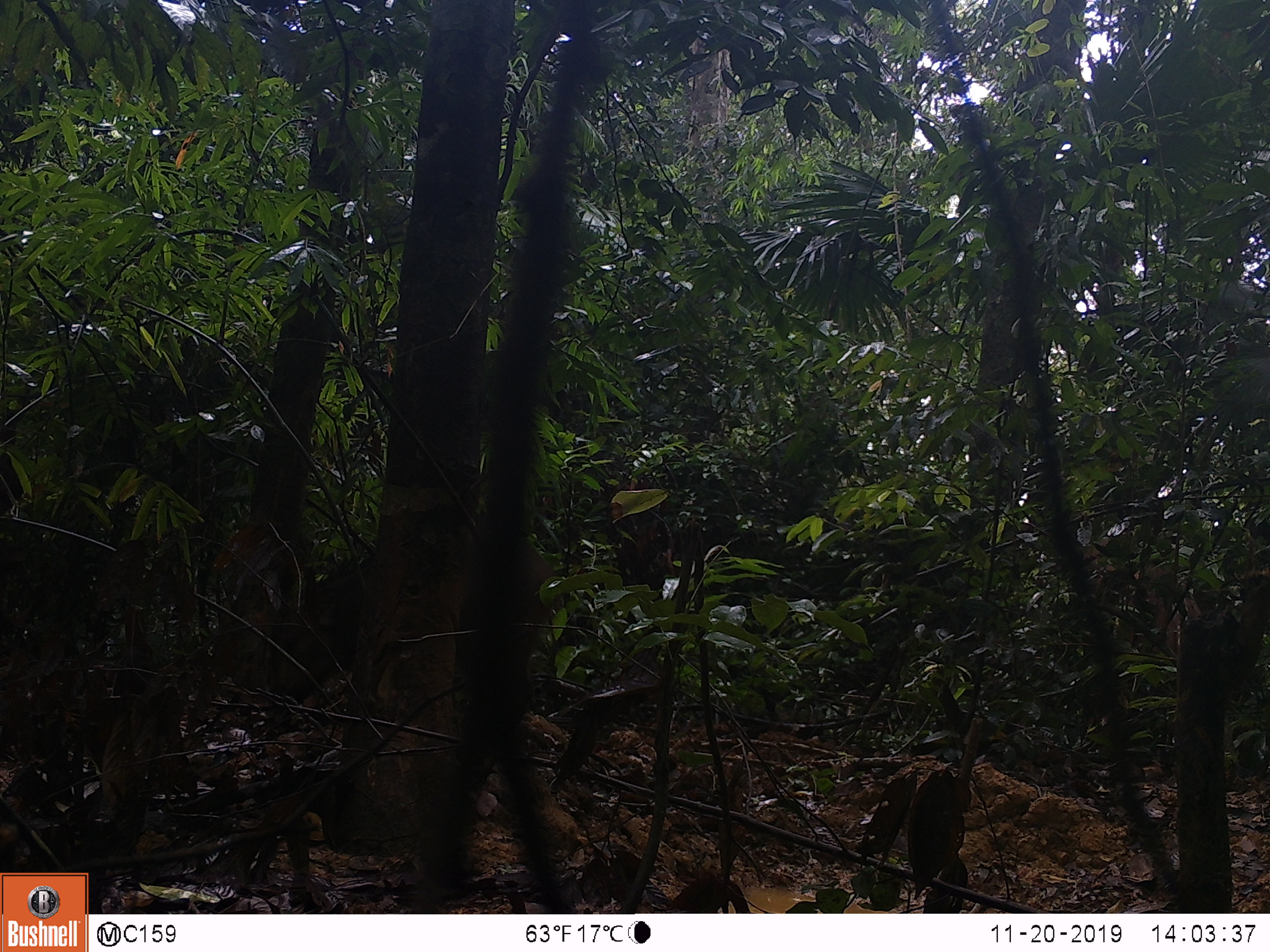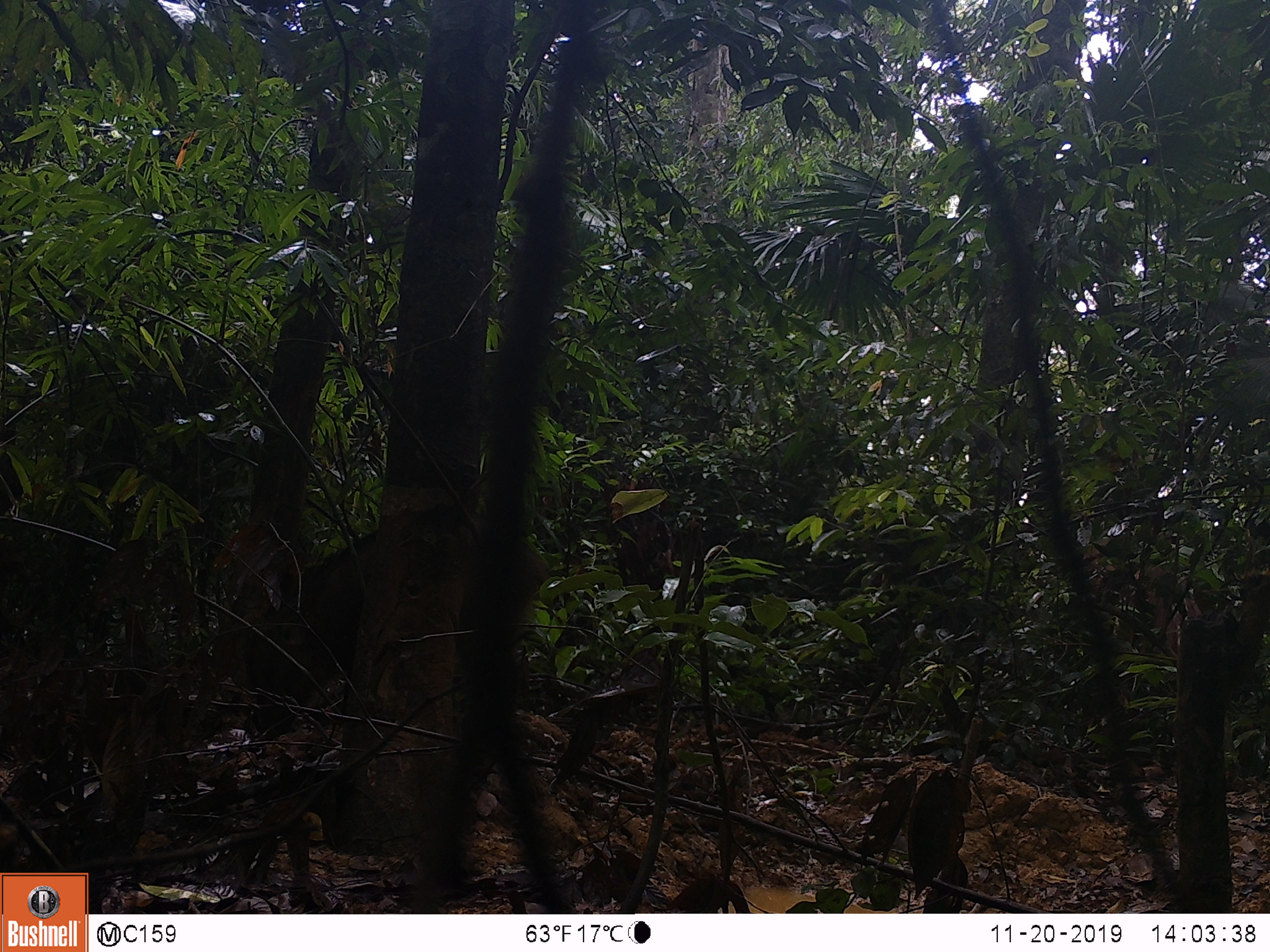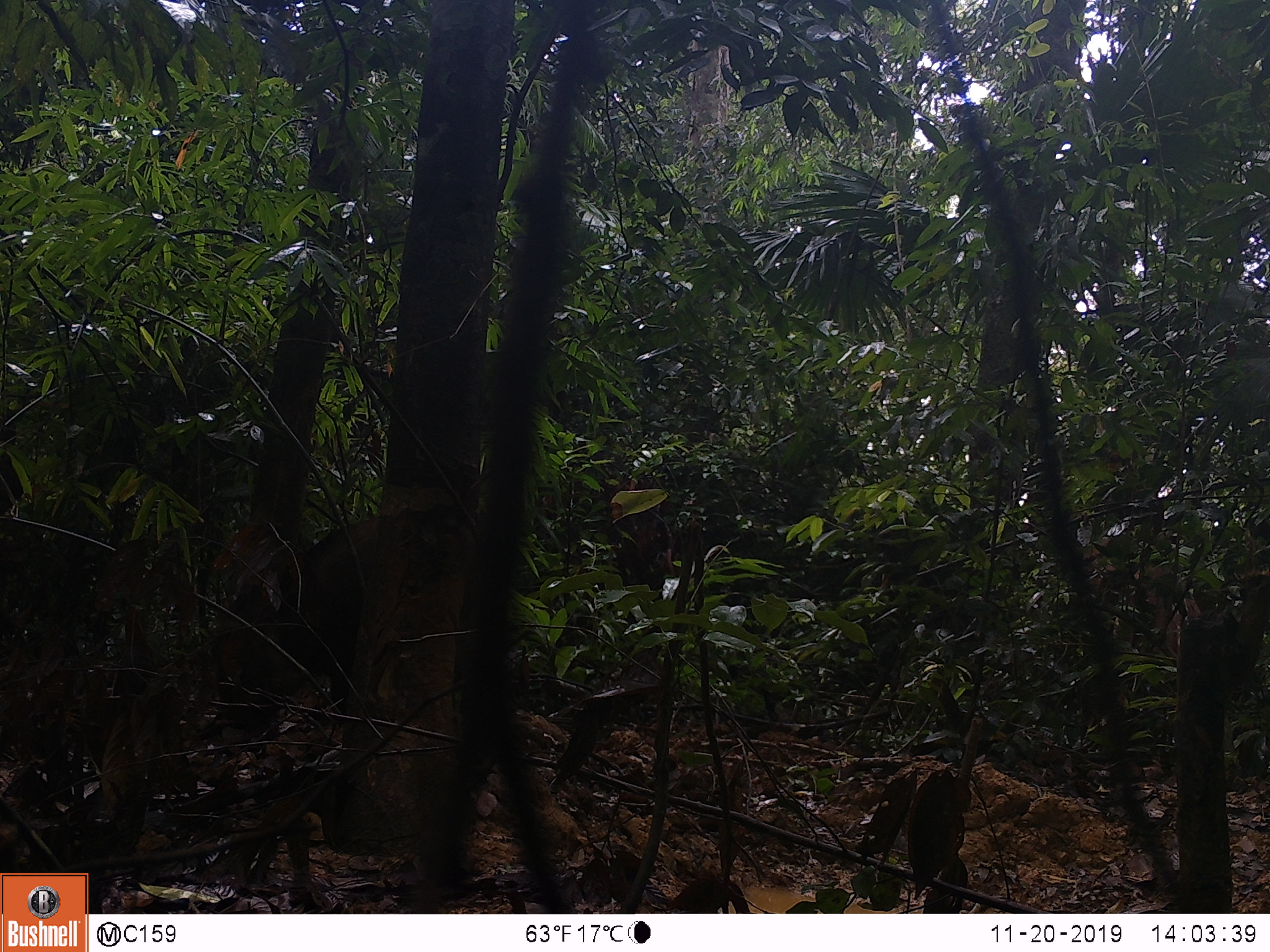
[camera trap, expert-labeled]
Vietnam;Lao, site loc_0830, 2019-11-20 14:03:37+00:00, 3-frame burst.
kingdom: Animalia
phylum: Chordata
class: Mammalia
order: Artiodactyla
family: Suidae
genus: Sus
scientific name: Sus scrofa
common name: eurasian wild pig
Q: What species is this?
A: Eurasian wild pig (Sus scrofa).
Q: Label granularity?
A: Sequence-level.